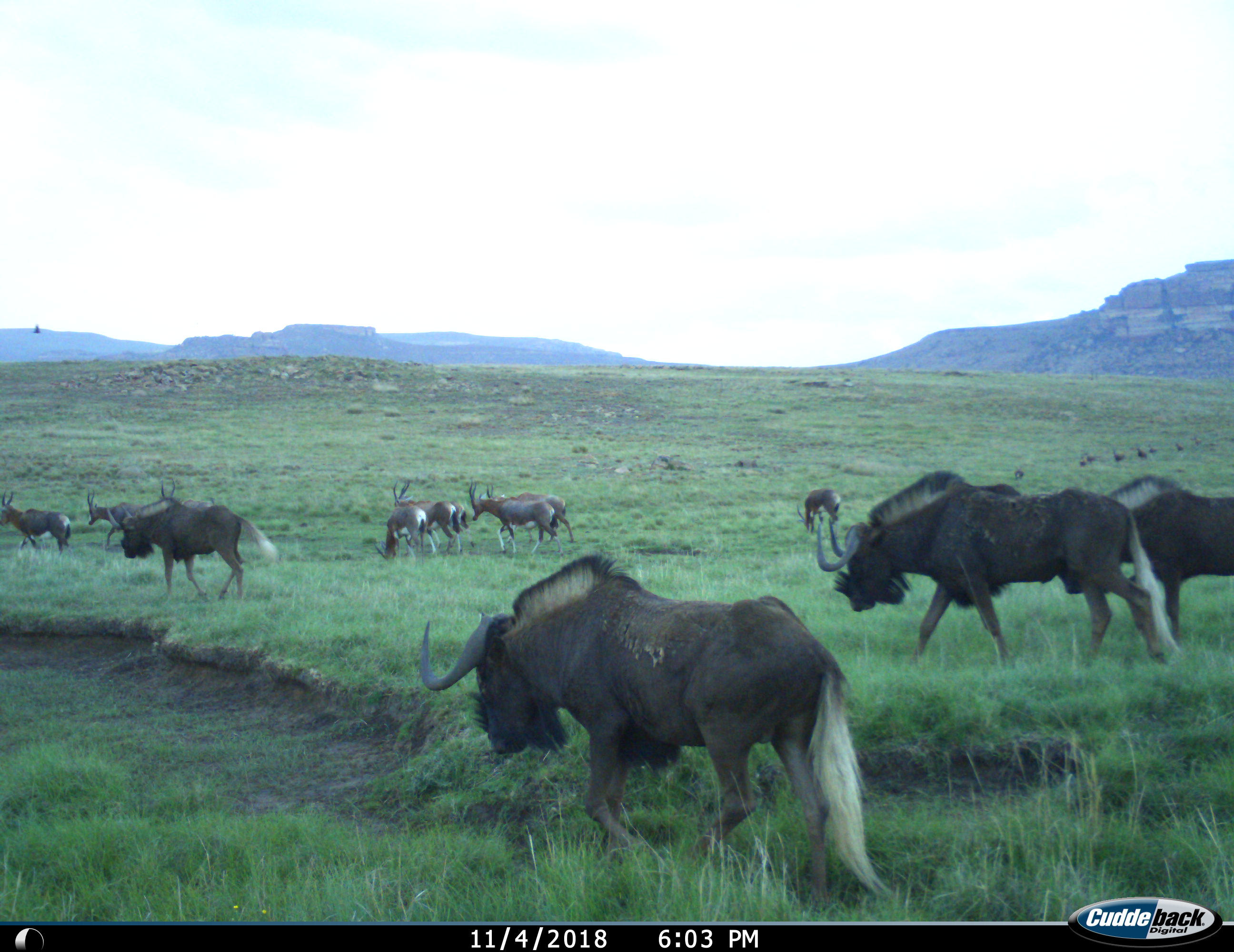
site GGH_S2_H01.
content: unidentified animal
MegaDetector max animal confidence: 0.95